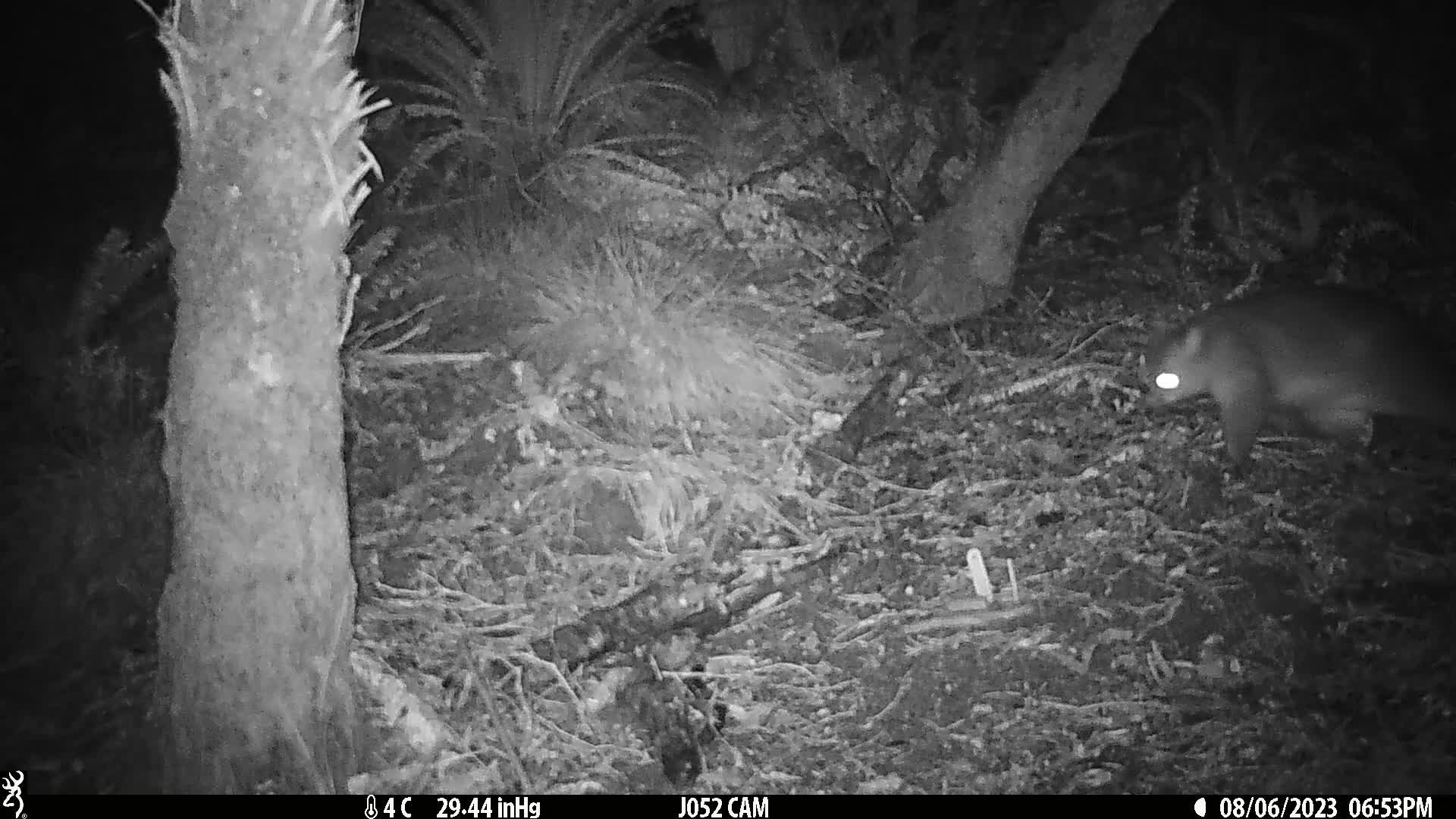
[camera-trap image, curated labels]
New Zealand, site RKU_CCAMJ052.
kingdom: Animalia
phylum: Chordata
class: Mammalia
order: Diprotodontia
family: Phalangeridae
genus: Trichosurus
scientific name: Trichosurus vulpecula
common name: common brushtail possum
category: possum